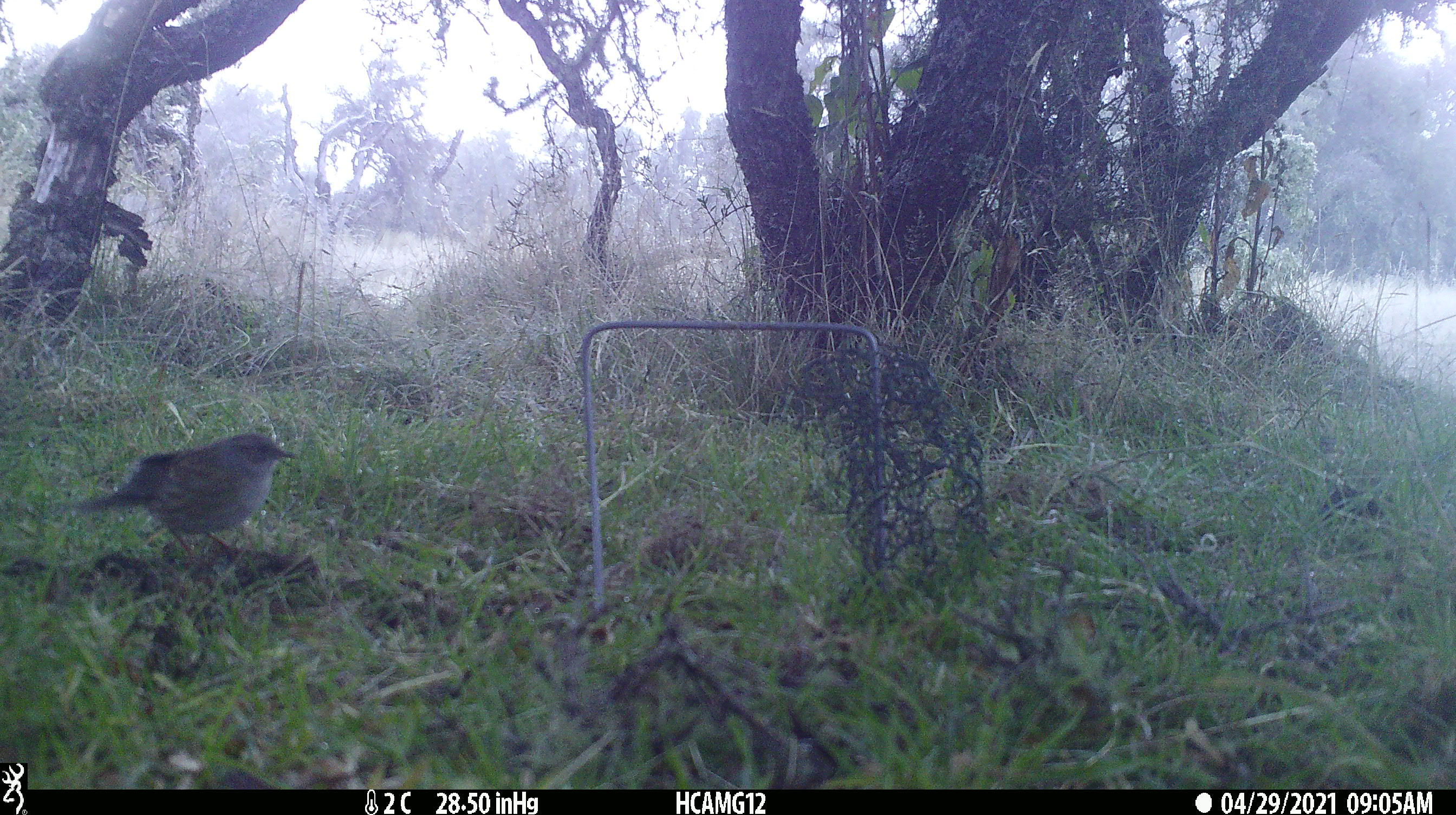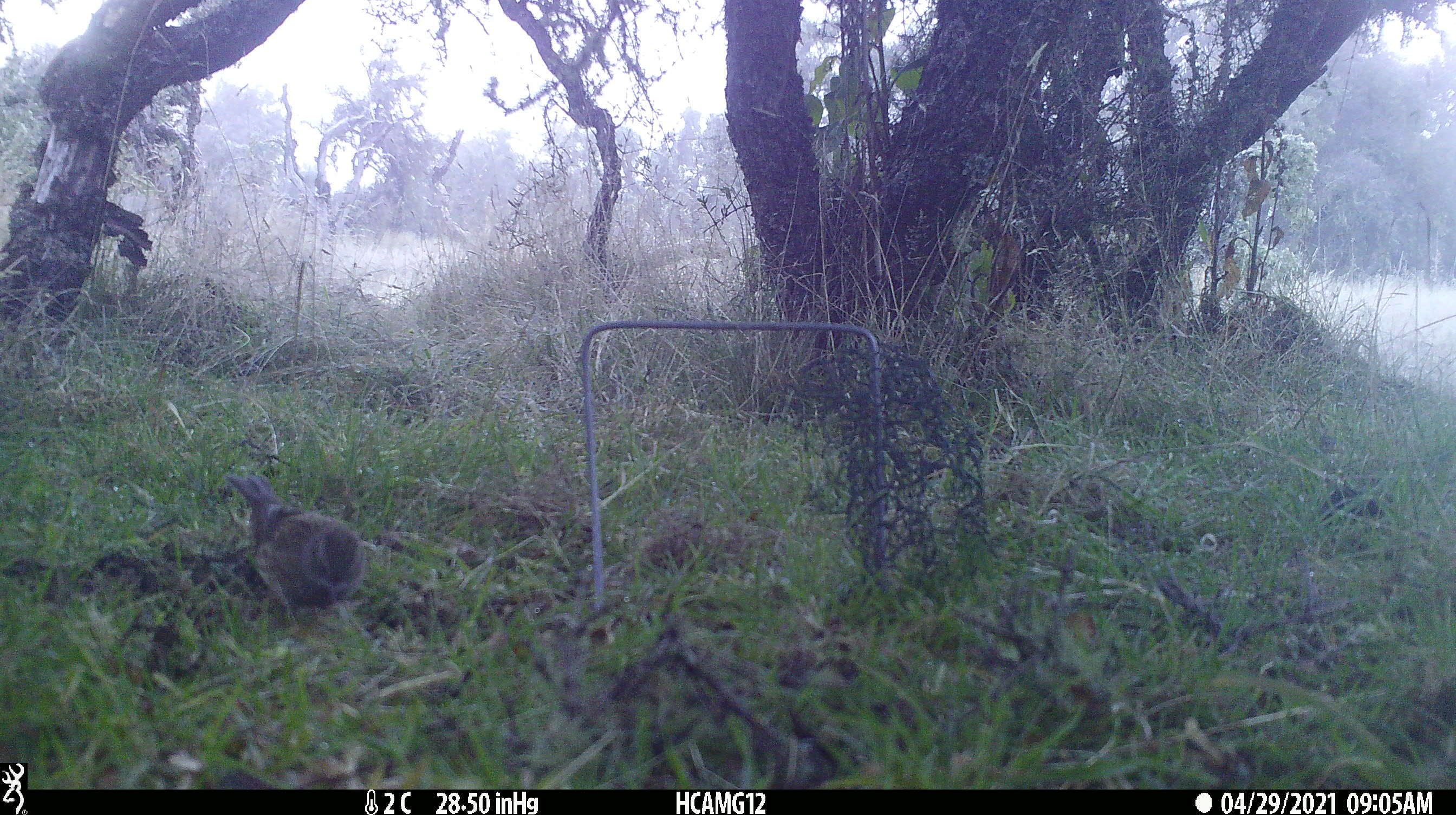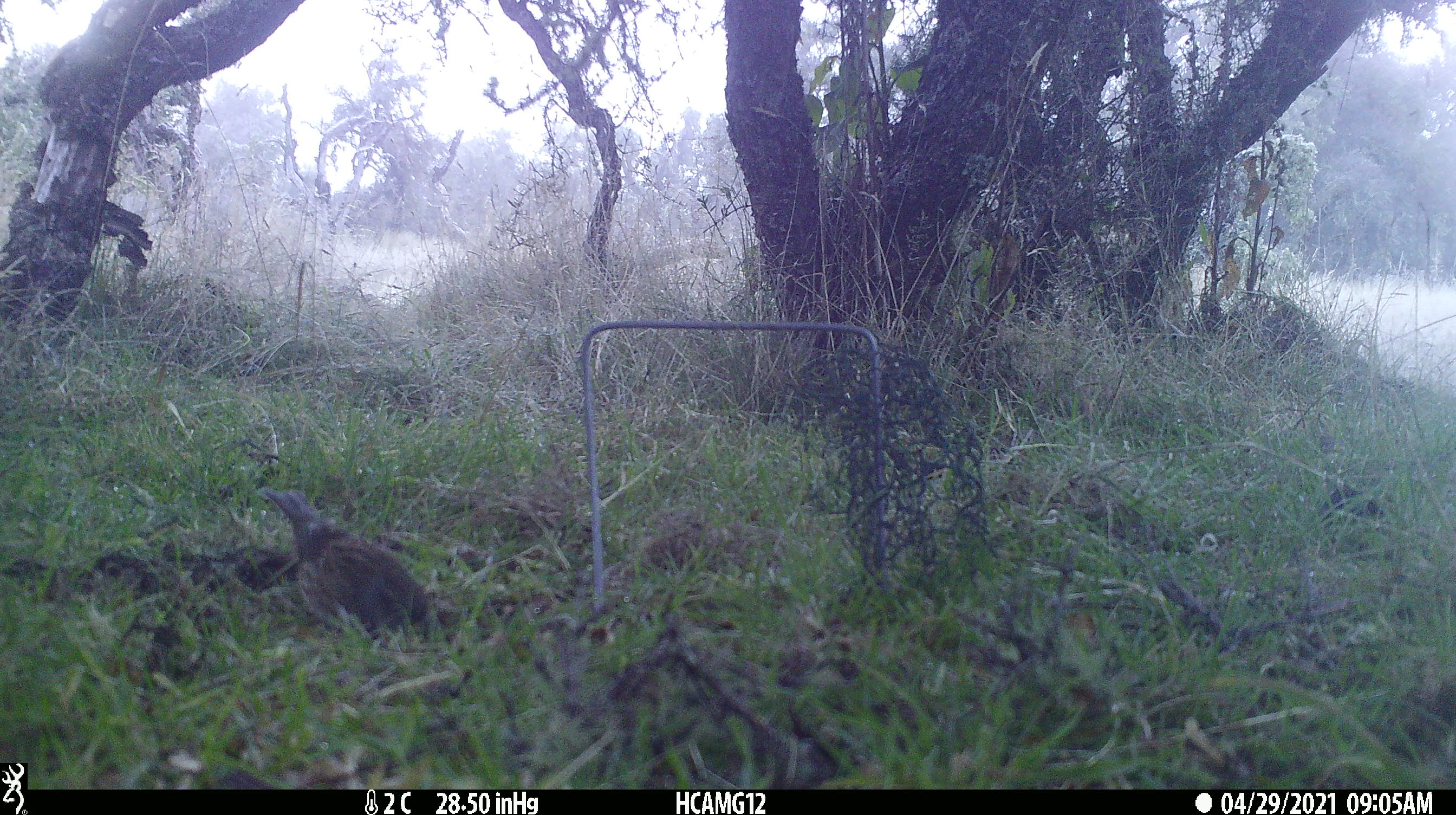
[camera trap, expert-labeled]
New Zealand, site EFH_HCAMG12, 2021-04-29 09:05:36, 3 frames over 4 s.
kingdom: Animalia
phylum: Chordata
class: Aves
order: Passeriformes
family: Prunellidae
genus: Prunella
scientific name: Prunella modularis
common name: dunnock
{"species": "dunnock (Prunella modularis)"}